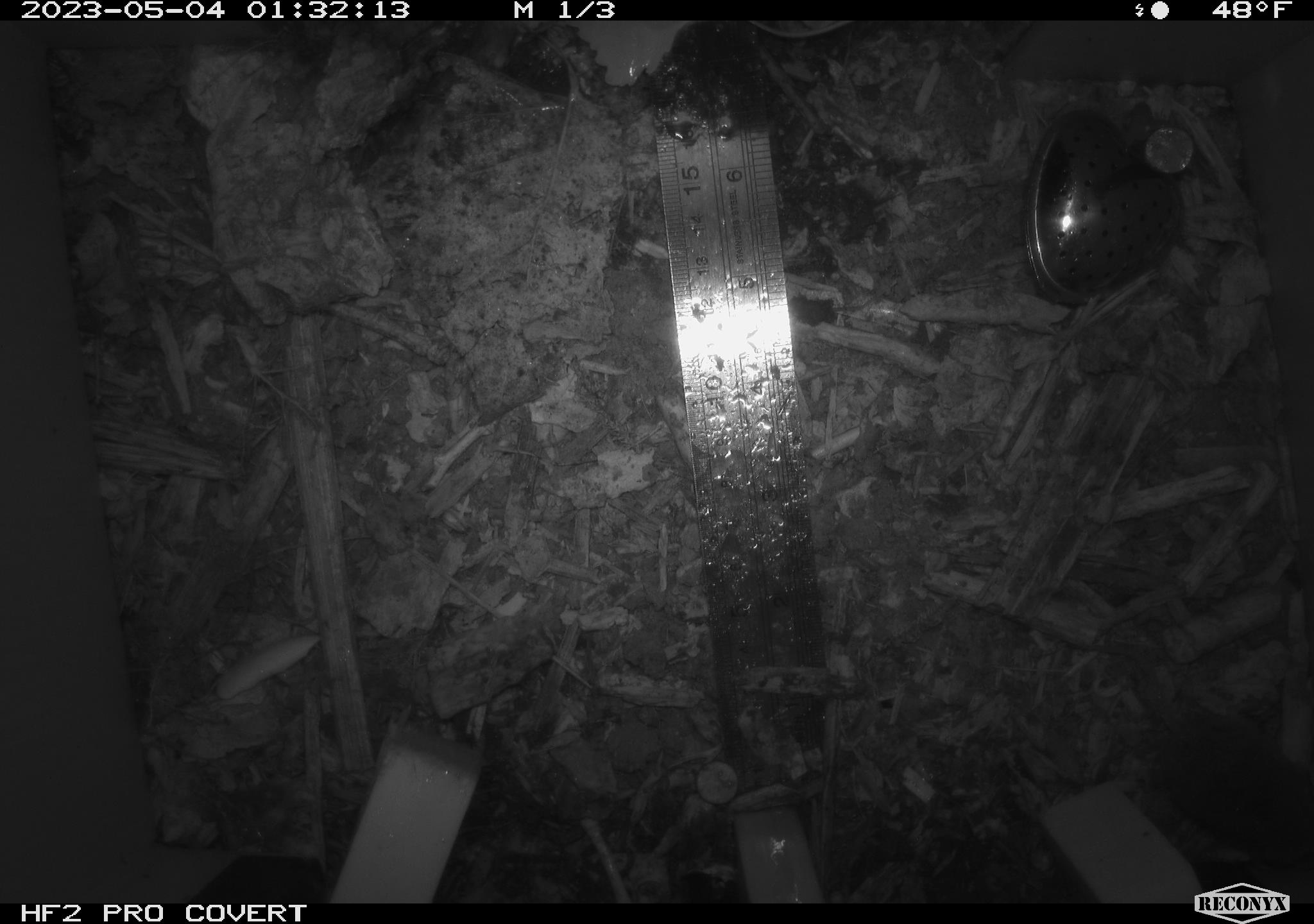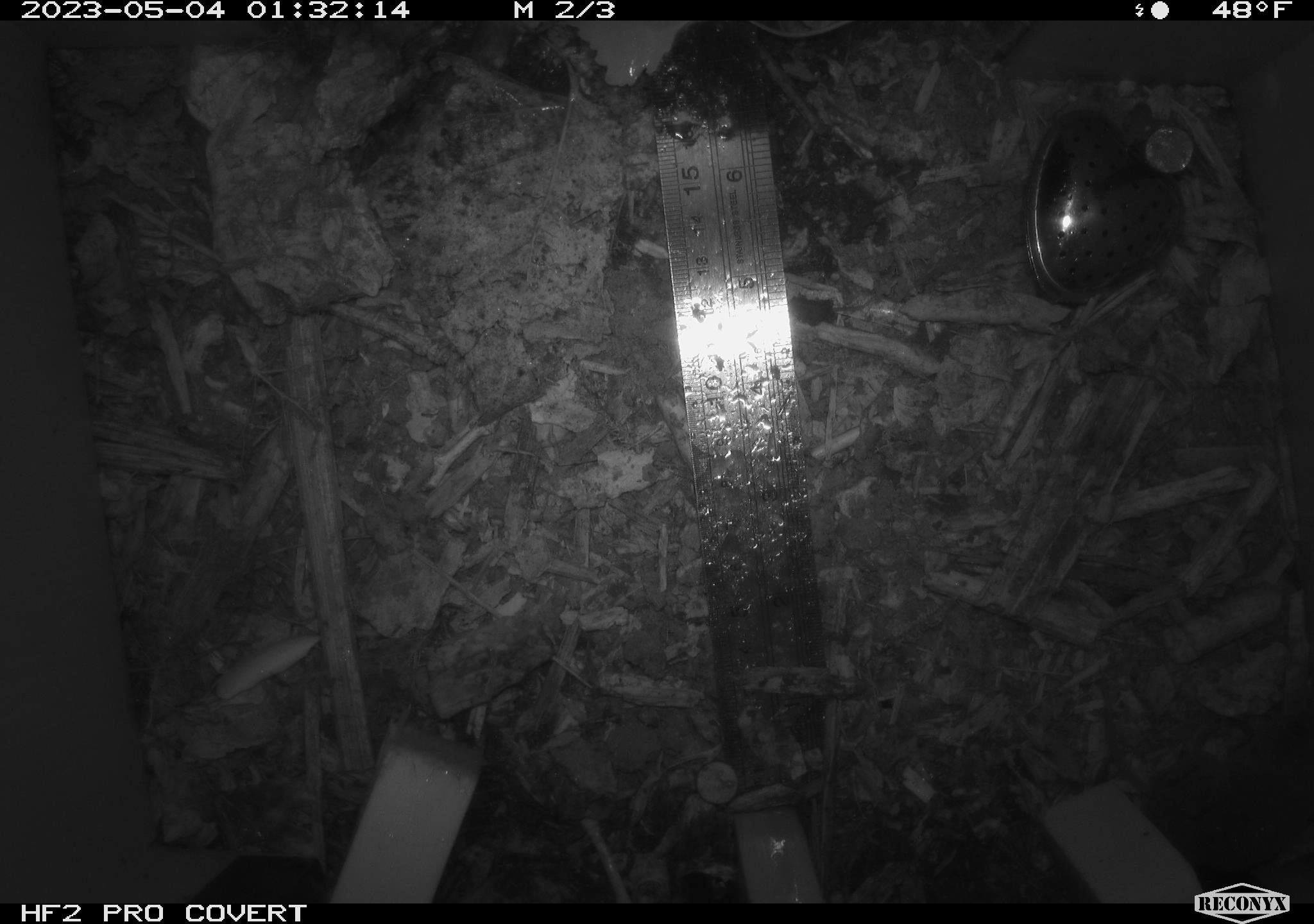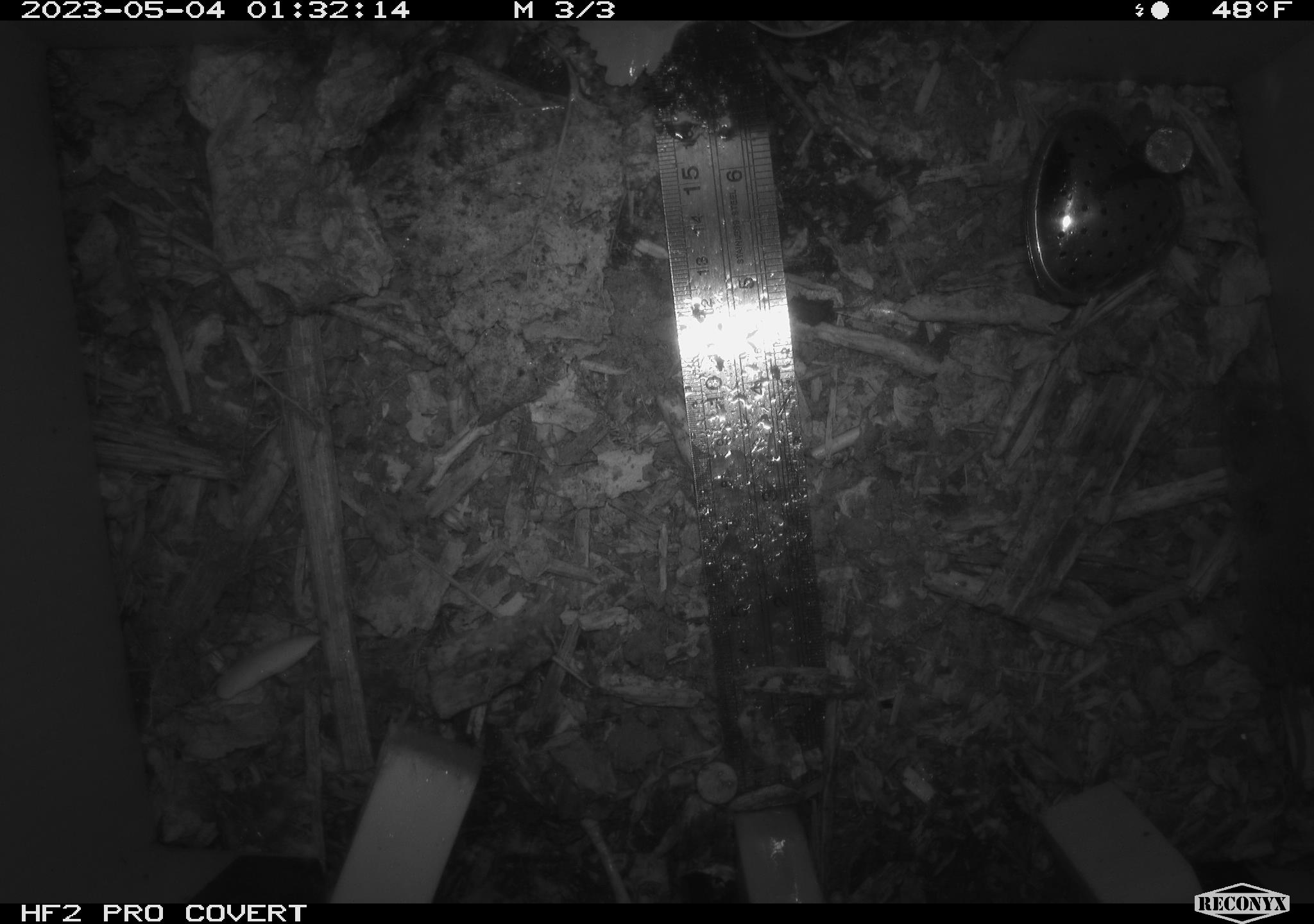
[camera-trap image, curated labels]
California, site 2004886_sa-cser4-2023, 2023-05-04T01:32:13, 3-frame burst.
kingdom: Animalia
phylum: Chordata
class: Mammalia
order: Eulipotyphla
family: Soricidae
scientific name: Soricidae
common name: shrews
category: soricidae family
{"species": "soricidae family (shrews) (Soricidae)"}